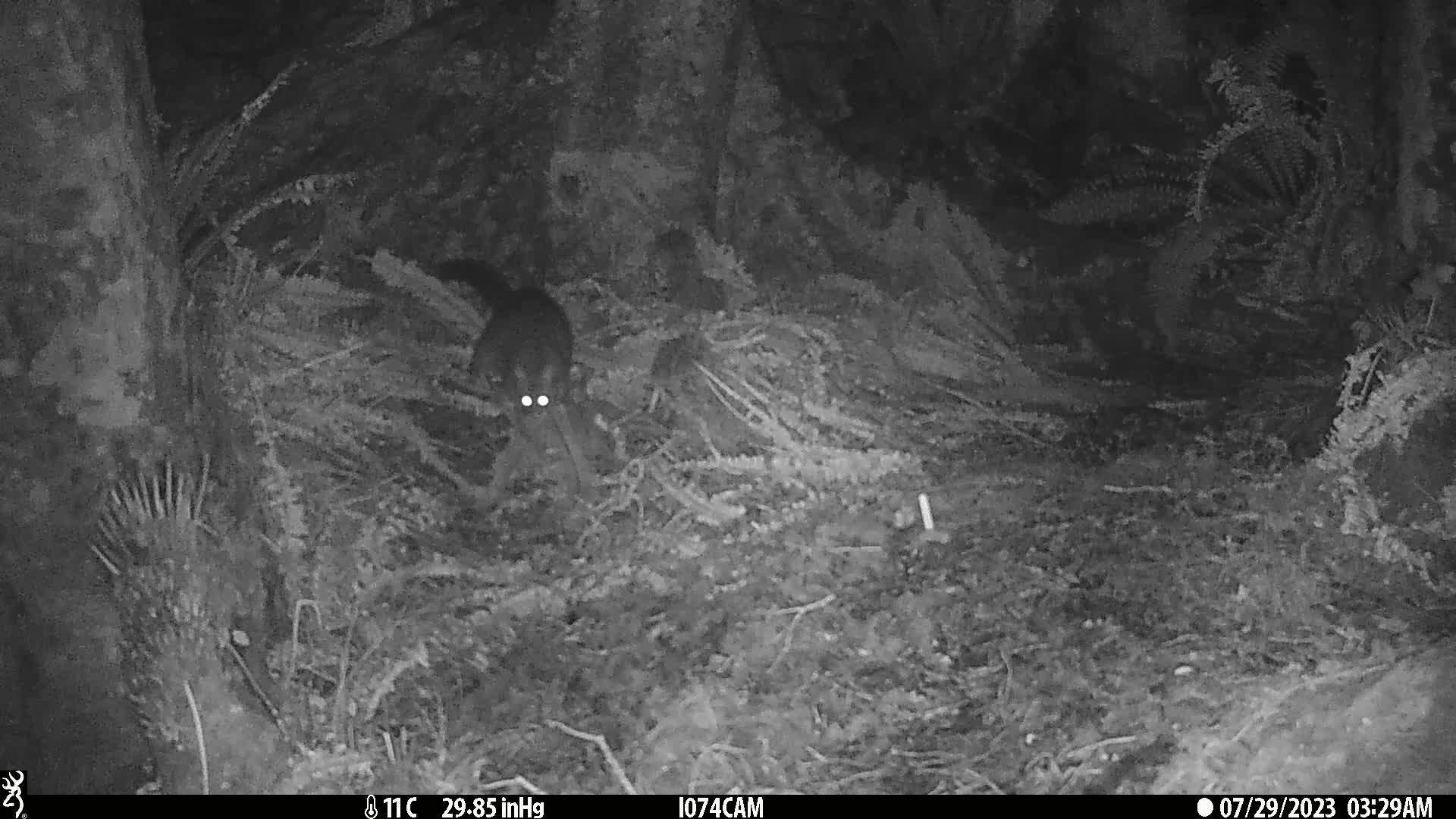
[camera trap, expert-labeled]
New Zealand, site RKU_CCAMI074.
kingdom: Animalia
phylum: Chordata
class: Mammalia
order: Diprotodontia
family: Phalangeridae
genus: Trichosurus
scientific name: Trichosurus vulpecula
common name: common brushtail possum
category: possum